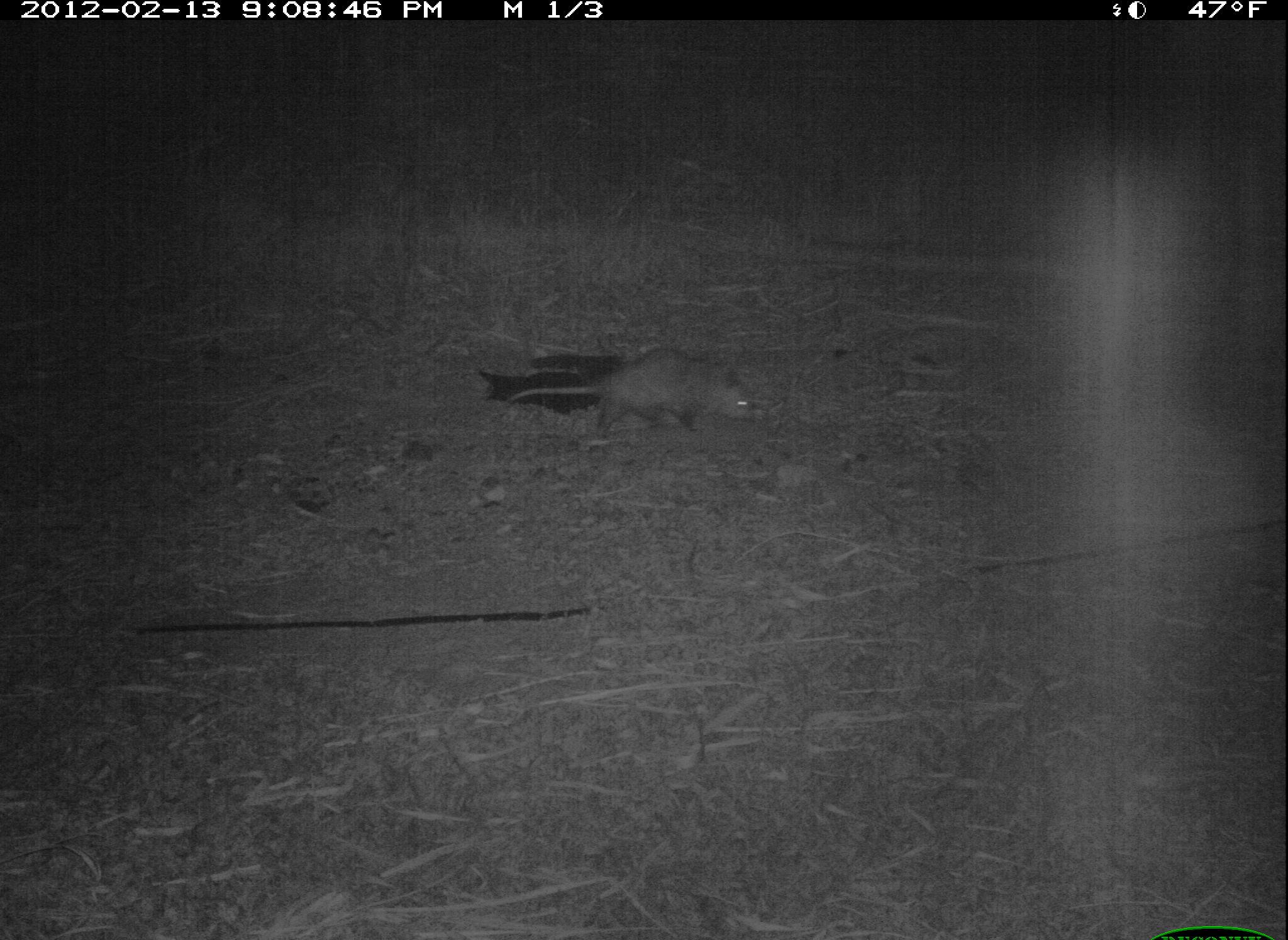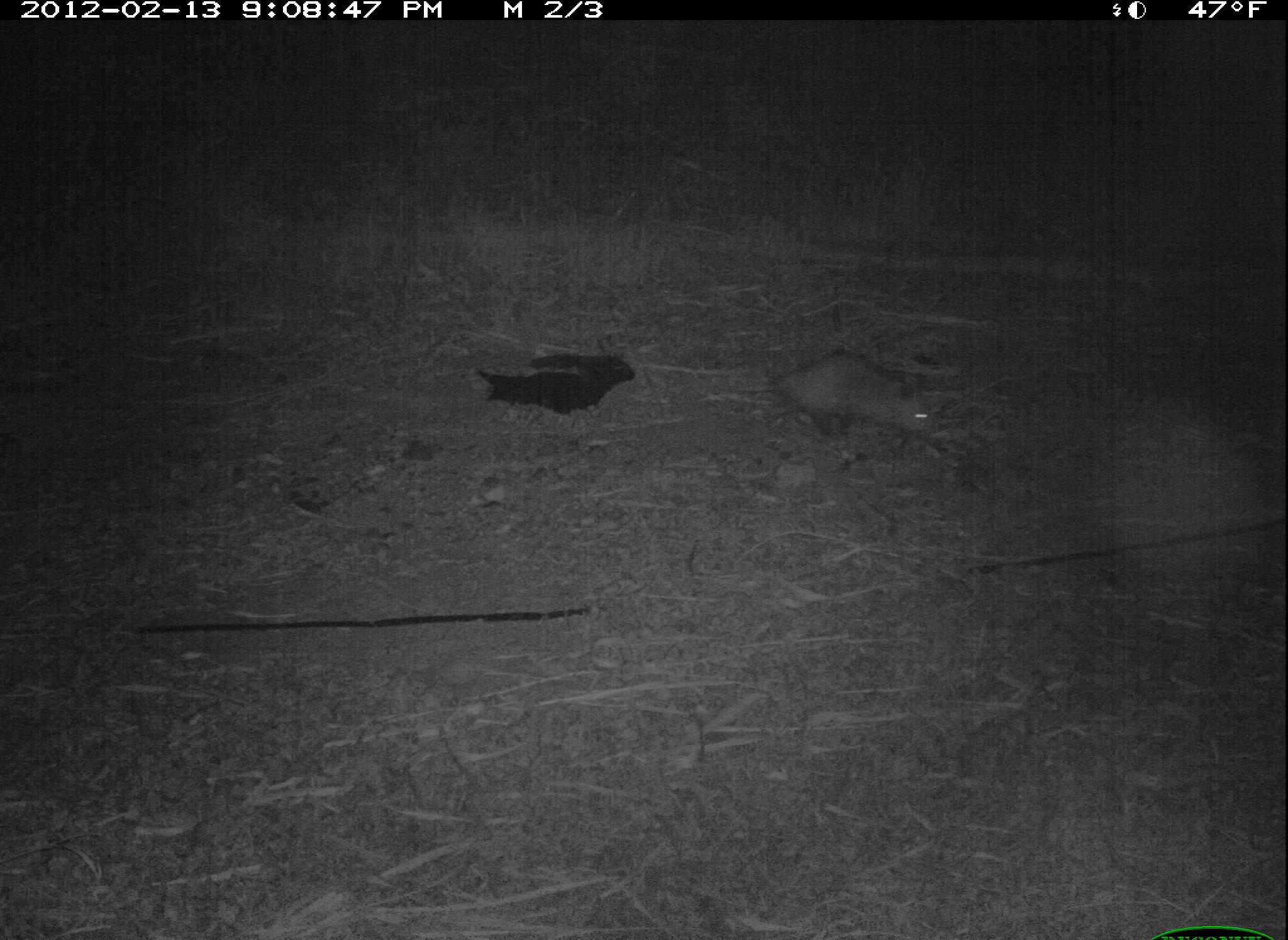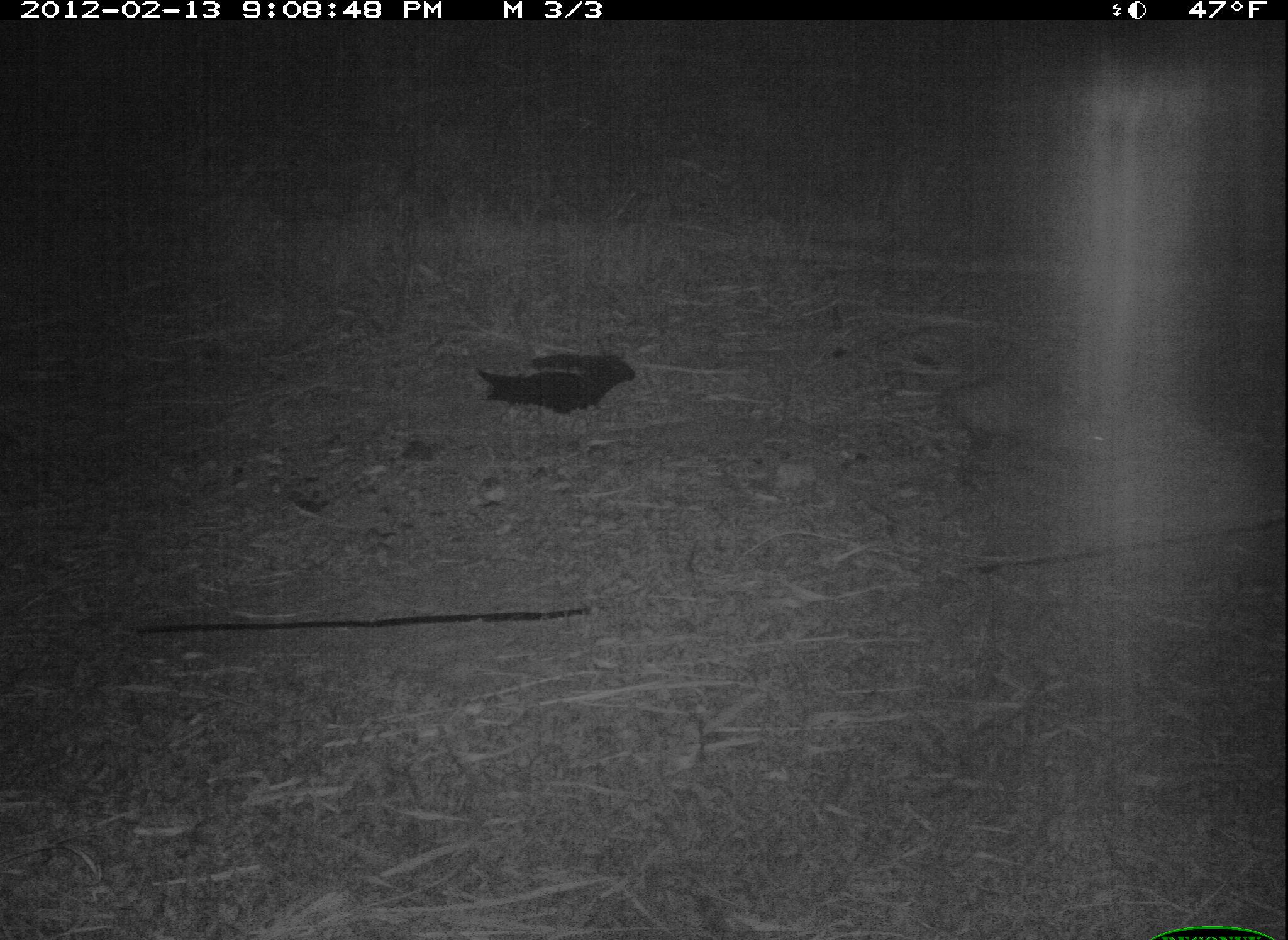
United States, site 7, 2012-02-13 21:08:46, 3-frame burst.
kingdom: Animalia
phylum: Chordata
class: Mammalia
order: Didelphimorphia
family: Didelphidae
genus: Didelphis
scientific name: Didelphis virginiana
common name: virginia opossum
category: opossum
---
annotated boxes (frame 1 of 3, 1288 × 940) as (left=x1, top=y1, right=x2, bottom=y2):
opossum: (left=494, top=340, right=766, bottom=448)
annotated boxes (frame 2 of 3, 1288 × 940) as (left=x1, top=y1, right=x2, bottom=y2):
opossum: (left=745, top=335, right=955, bottom=464)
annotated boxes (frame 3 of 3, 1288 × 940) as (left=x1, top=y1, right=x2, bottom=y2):
opossum: (left=946, top=364, right=1121, bottom=468)